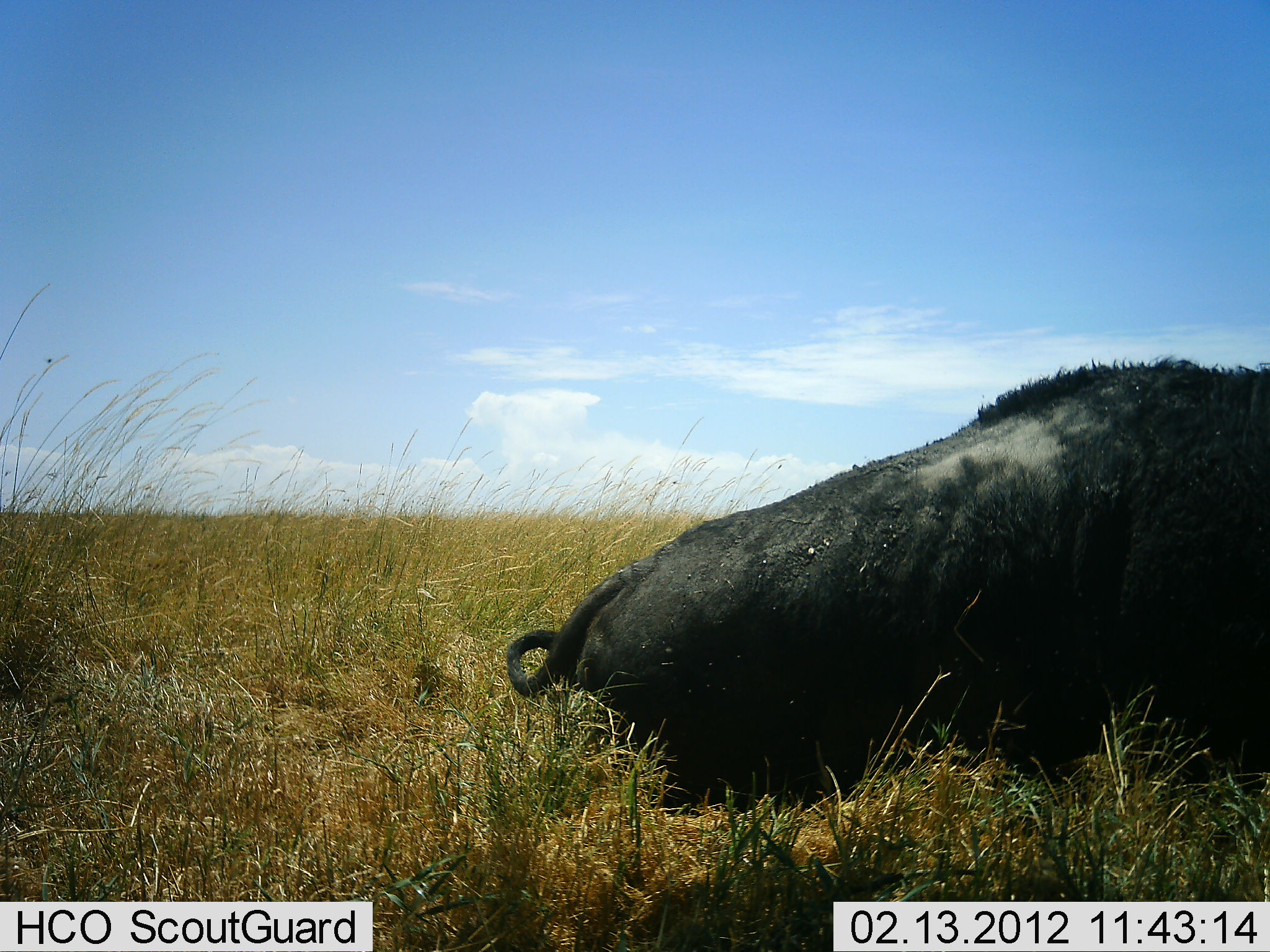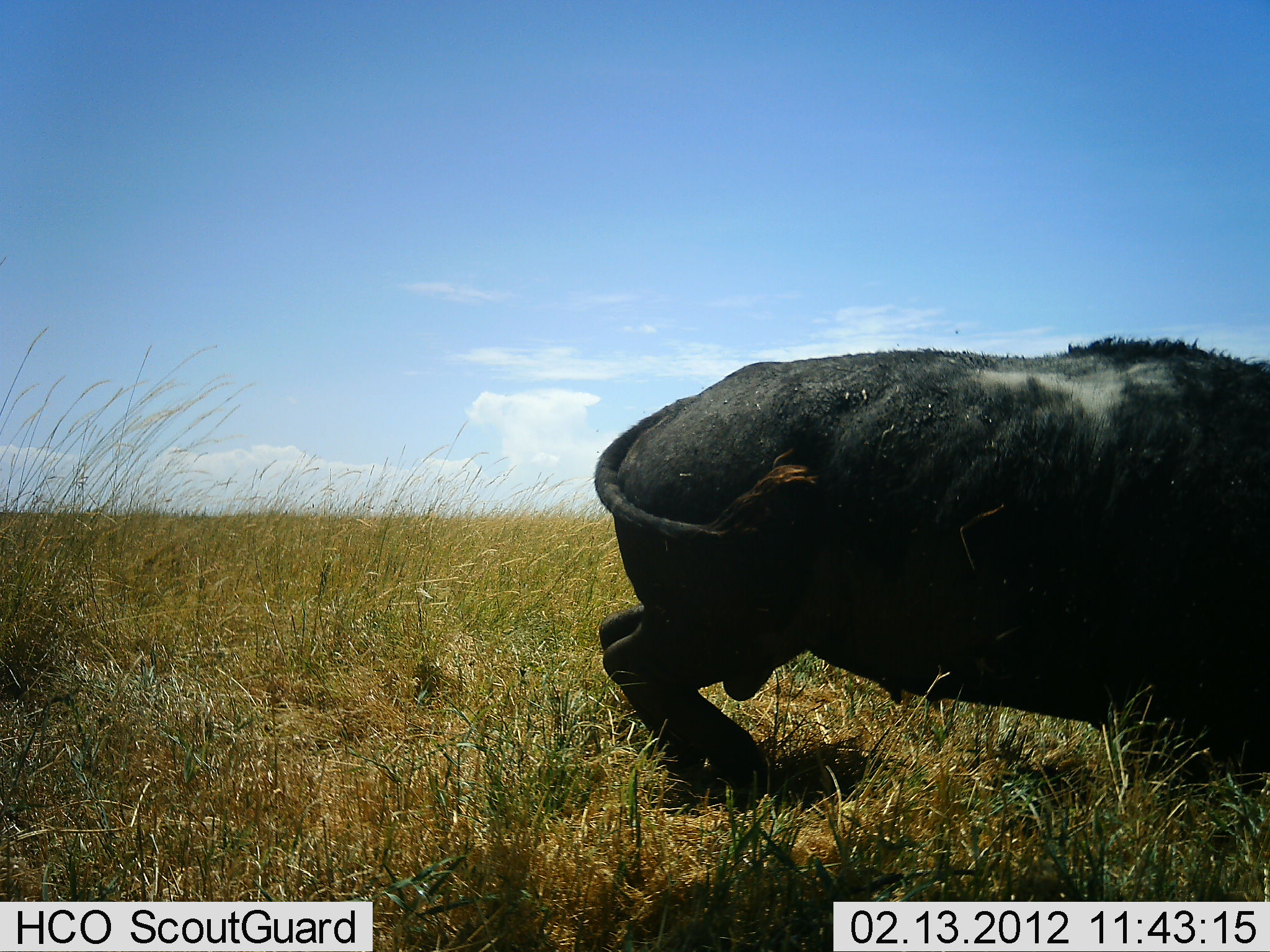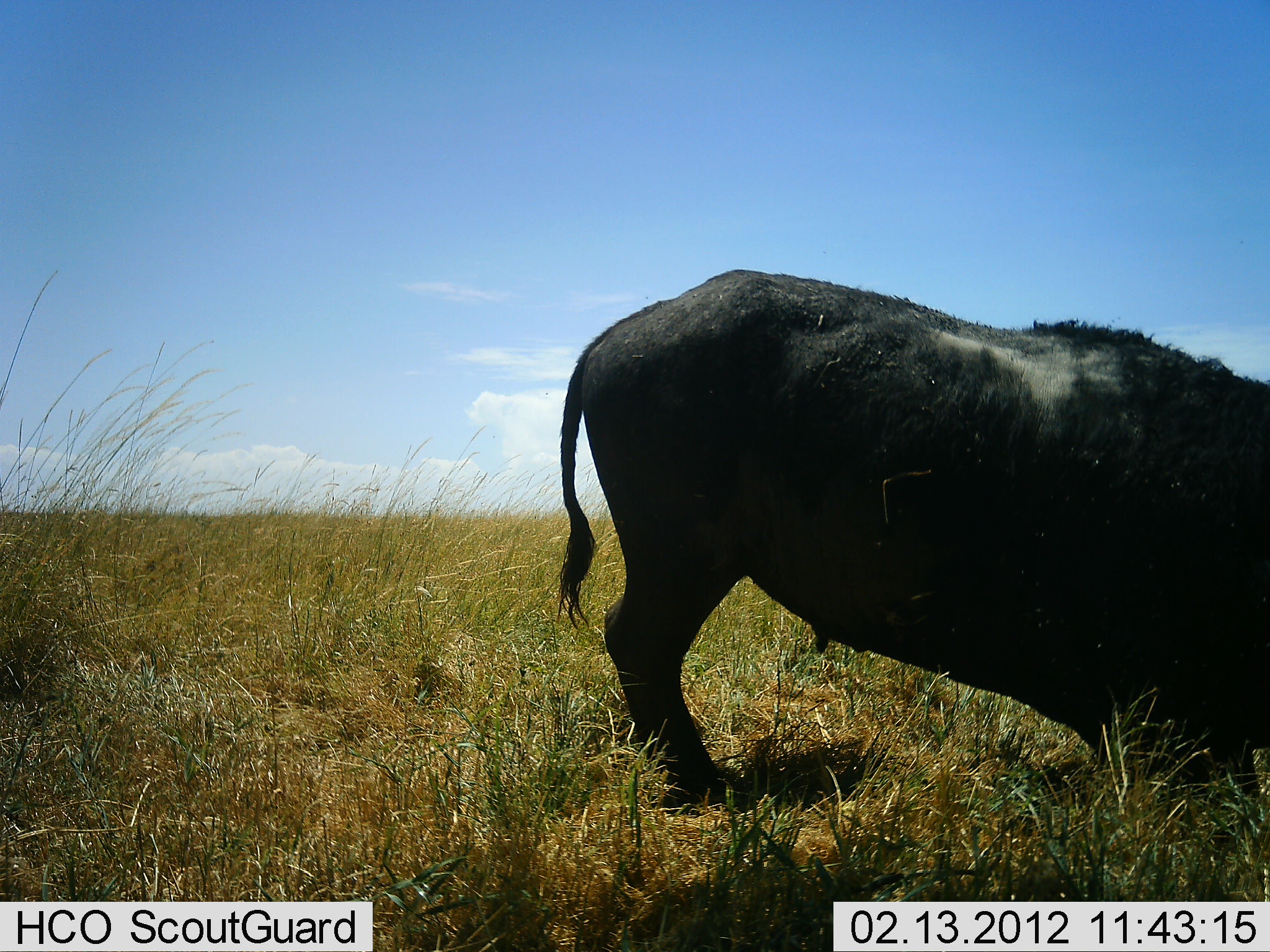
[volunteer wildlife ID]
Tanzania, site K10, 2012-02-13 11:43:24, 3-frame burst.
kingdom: Animalia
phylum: Chordata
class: Mammalia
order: Artiodactyla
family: Bovidae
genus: Syncerus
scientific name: Syncerus caffer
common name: cape buffalo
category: buffalo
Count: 1.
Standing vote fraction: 50%.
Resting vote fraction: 69%.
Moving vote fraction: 6%.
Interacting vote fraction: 0%.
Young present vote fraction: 0%.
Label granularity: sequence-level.